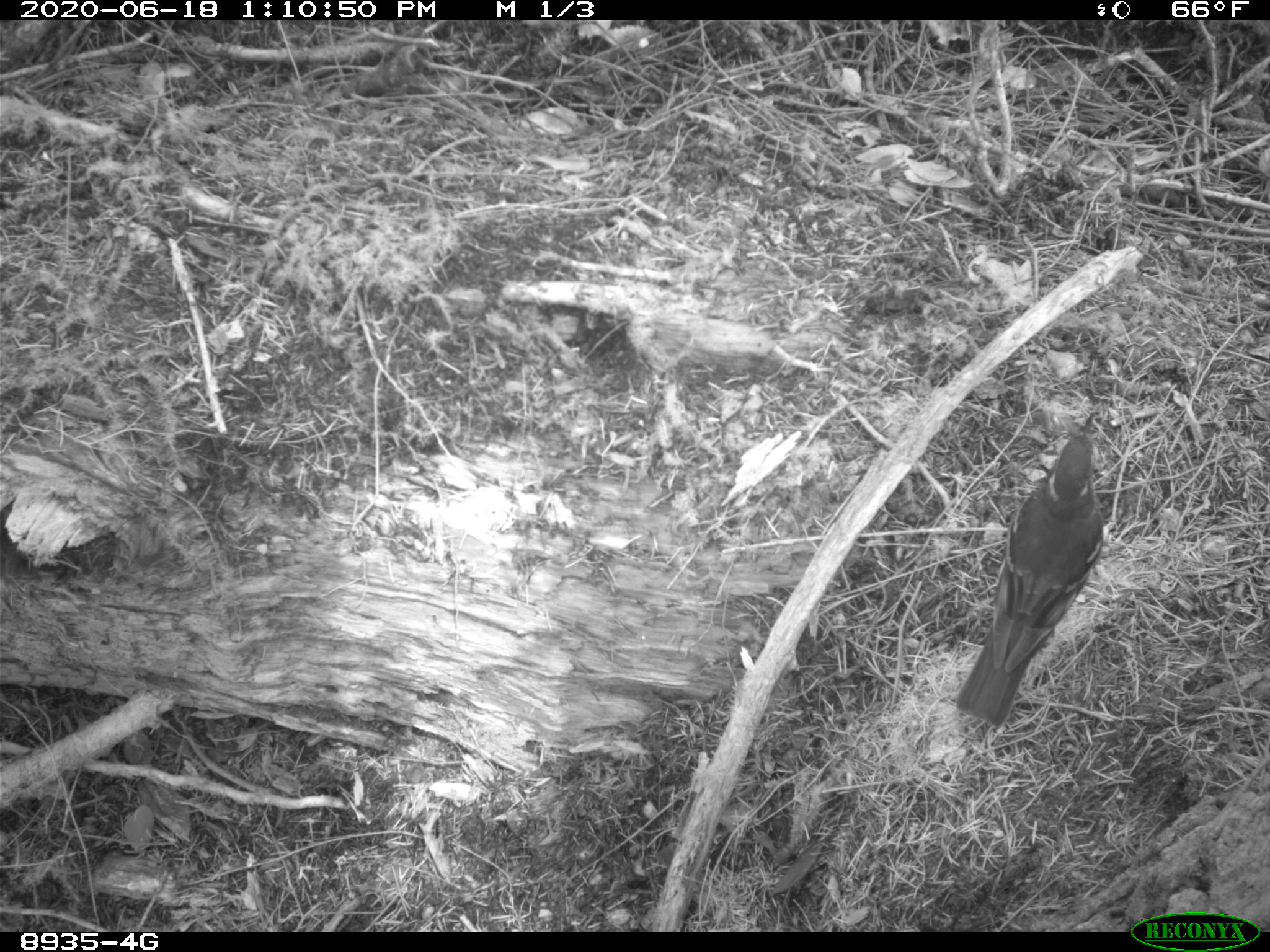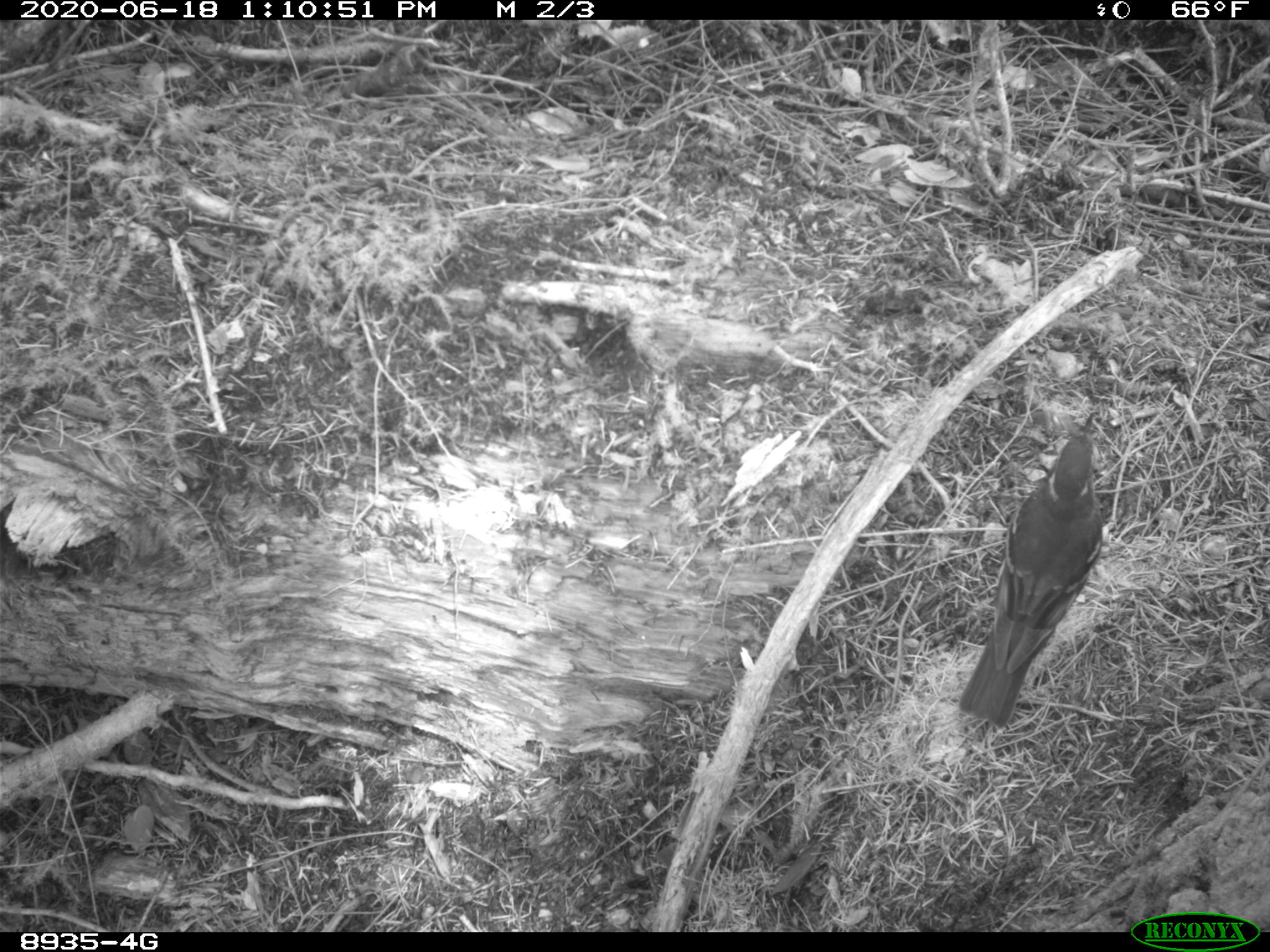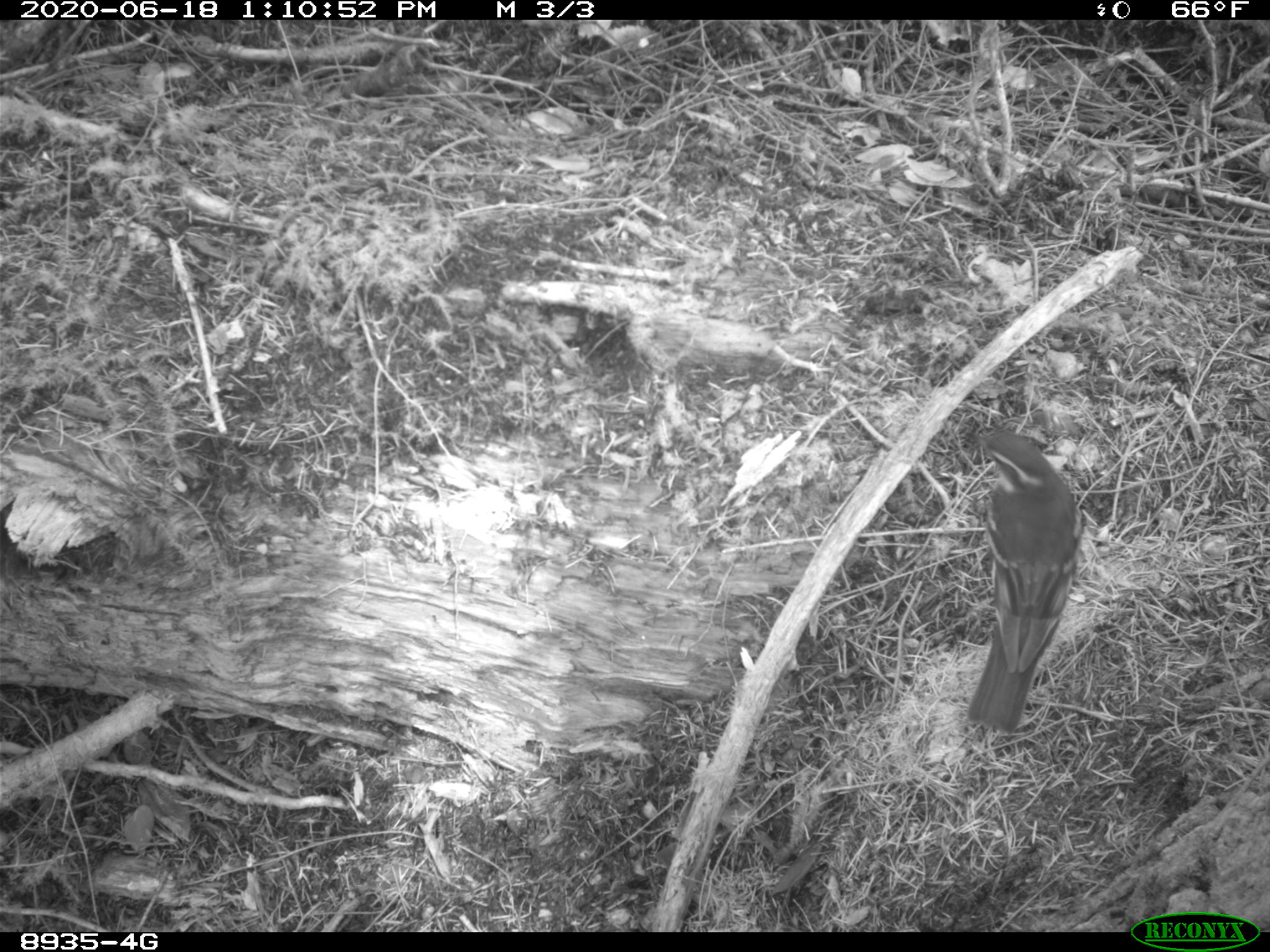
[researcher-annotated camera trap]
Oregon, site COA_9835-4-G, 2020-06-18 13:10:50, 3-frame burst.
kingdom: Animalia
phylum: Chordata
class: Aves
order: Passeriformes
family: Turdidae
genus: Ixoreus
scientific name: Ixoreus naevius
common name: varied thrush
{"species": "varied thrush (Ixoreus naevius)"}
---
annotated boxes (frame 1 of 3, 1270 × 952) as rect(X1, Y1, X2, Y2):
varied thrush: rect(956, 416, 1108, 716)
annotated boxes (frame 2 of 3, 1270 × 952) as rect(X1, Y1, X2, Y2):
varied thrush: rect(963, 422, 1115, 720)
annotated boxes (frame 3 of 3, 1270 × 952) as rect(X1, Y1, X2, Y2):
varied thrush: rect(968, 409, 1083, 748)